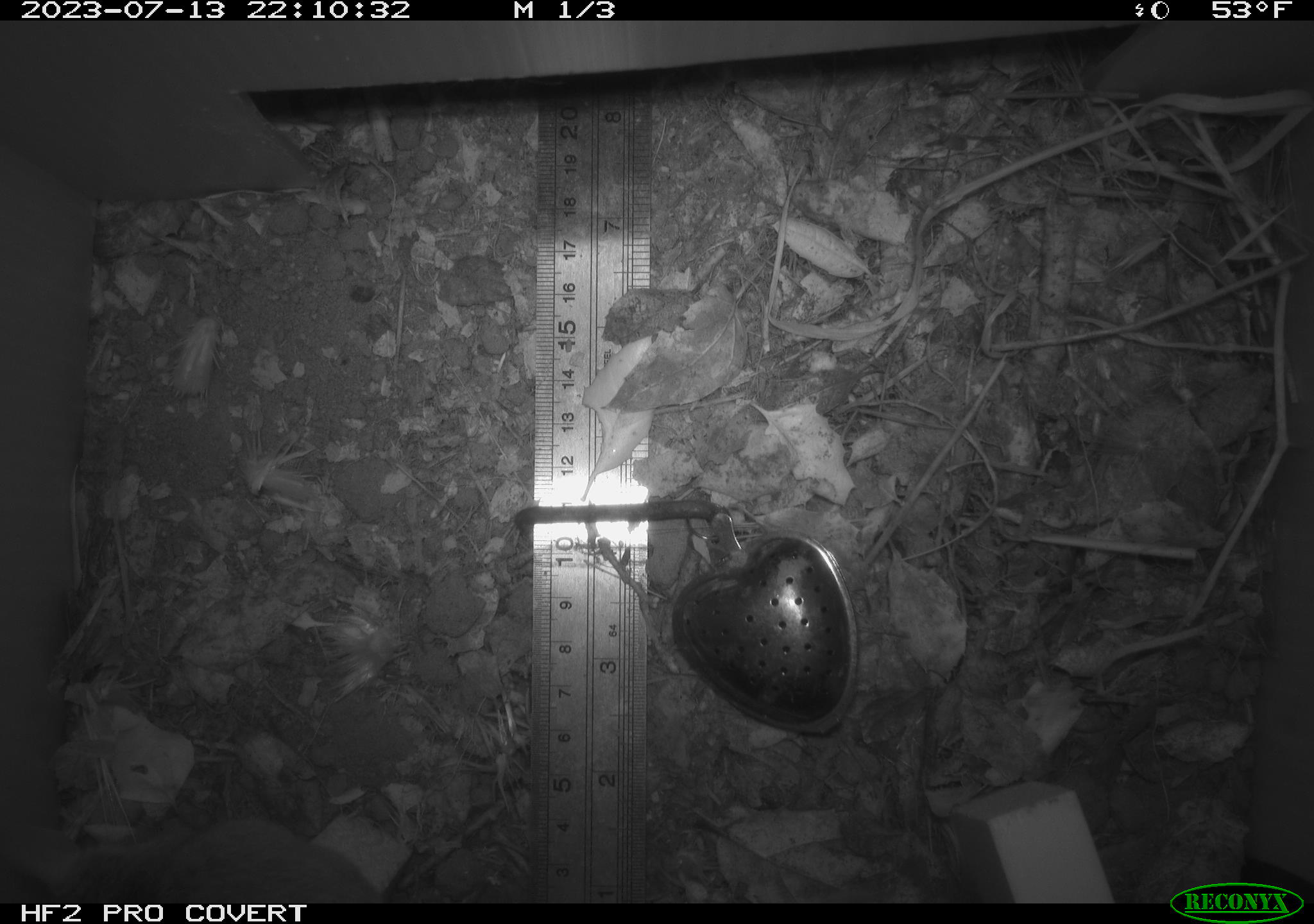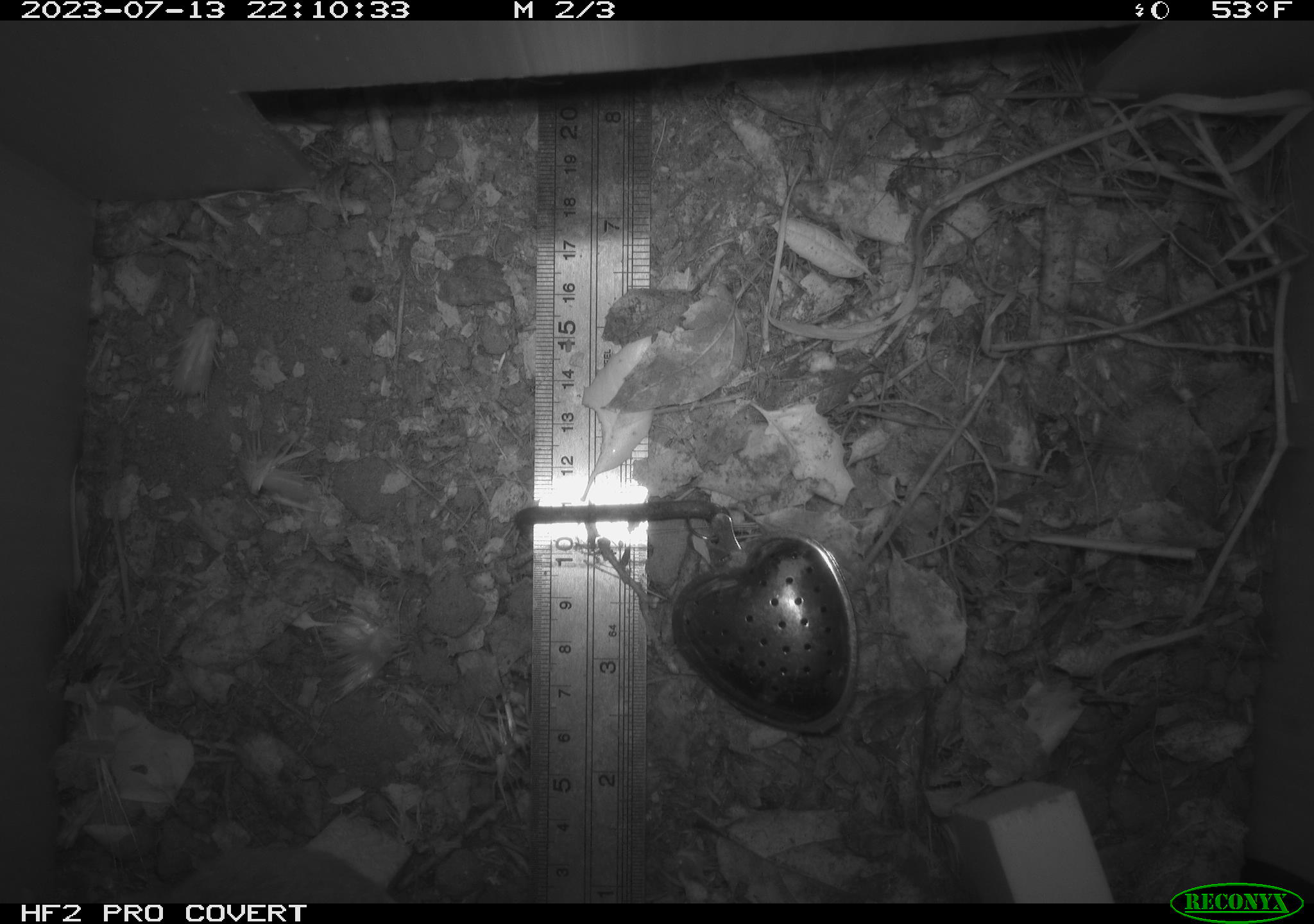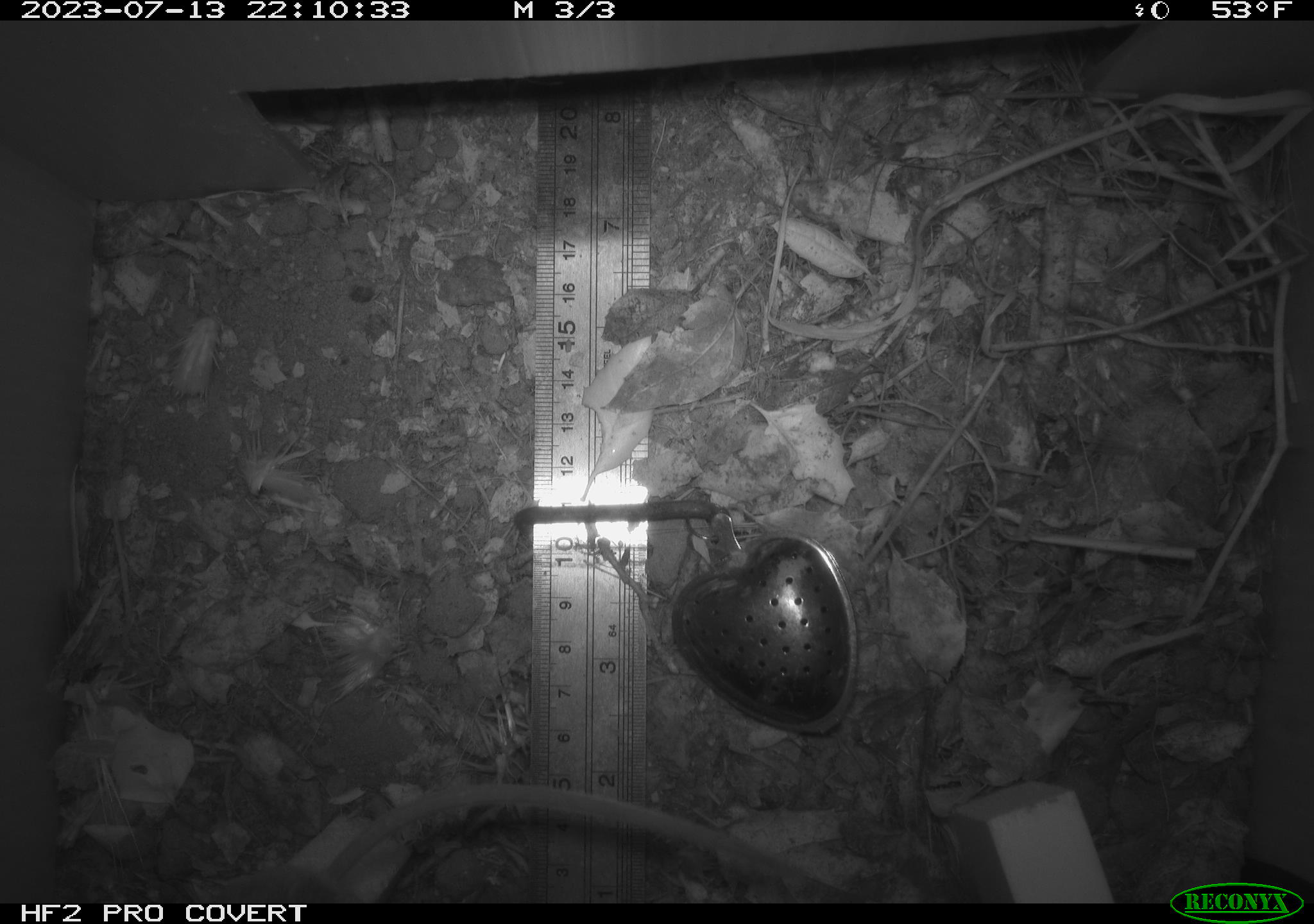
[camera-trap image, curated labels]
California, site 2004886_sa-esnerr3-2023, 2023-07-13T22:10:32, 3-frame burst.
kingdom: Animalia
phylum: Chordata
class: Mammalia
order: Rodentia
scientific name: Rodentia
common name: mouse species